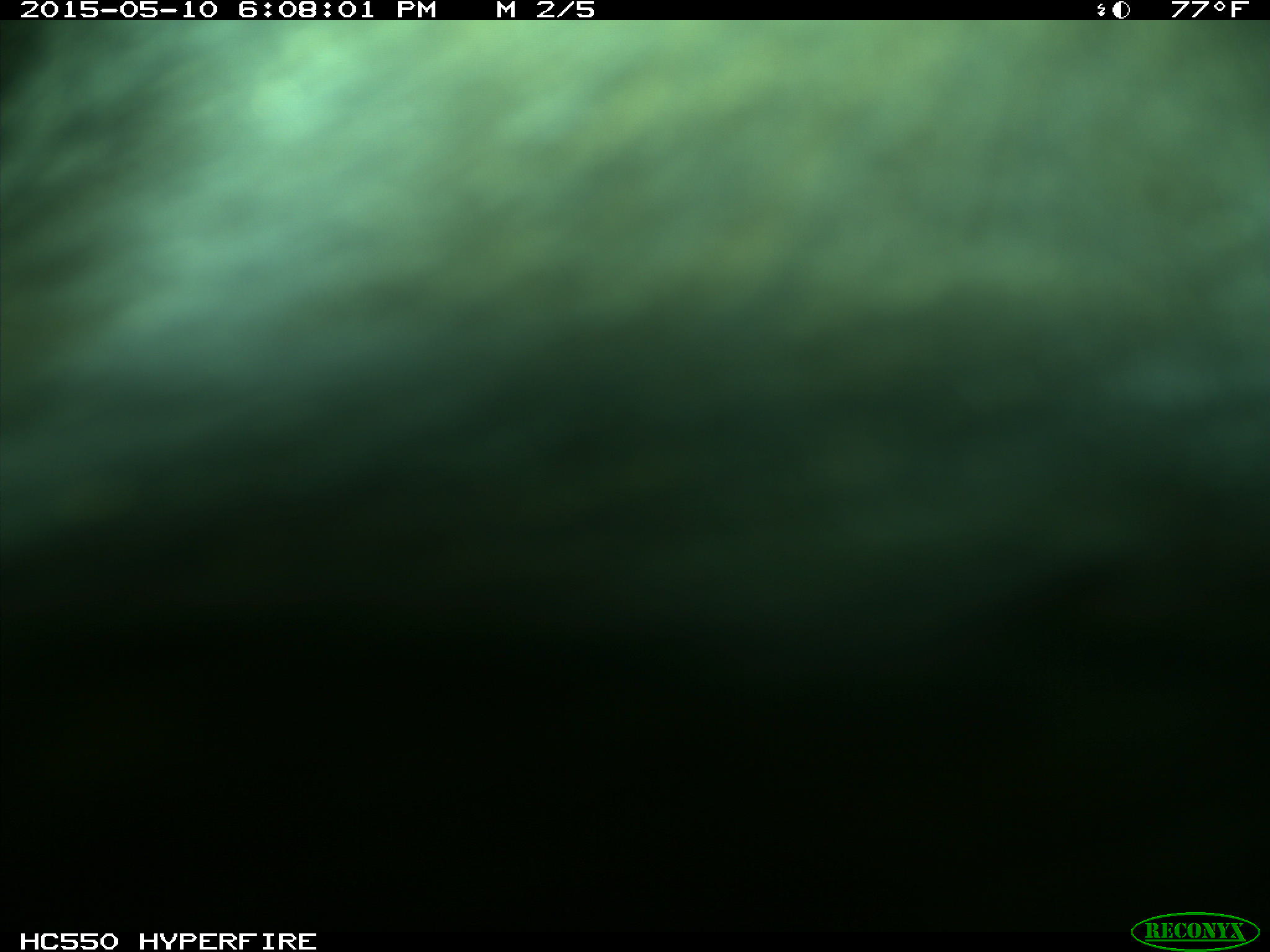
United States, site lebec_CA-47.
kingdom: Animalia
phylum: Chordata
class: Mammalia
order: Artiodactyla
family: Bovidae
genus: Bos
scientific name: Bos taurus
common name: domestic cow